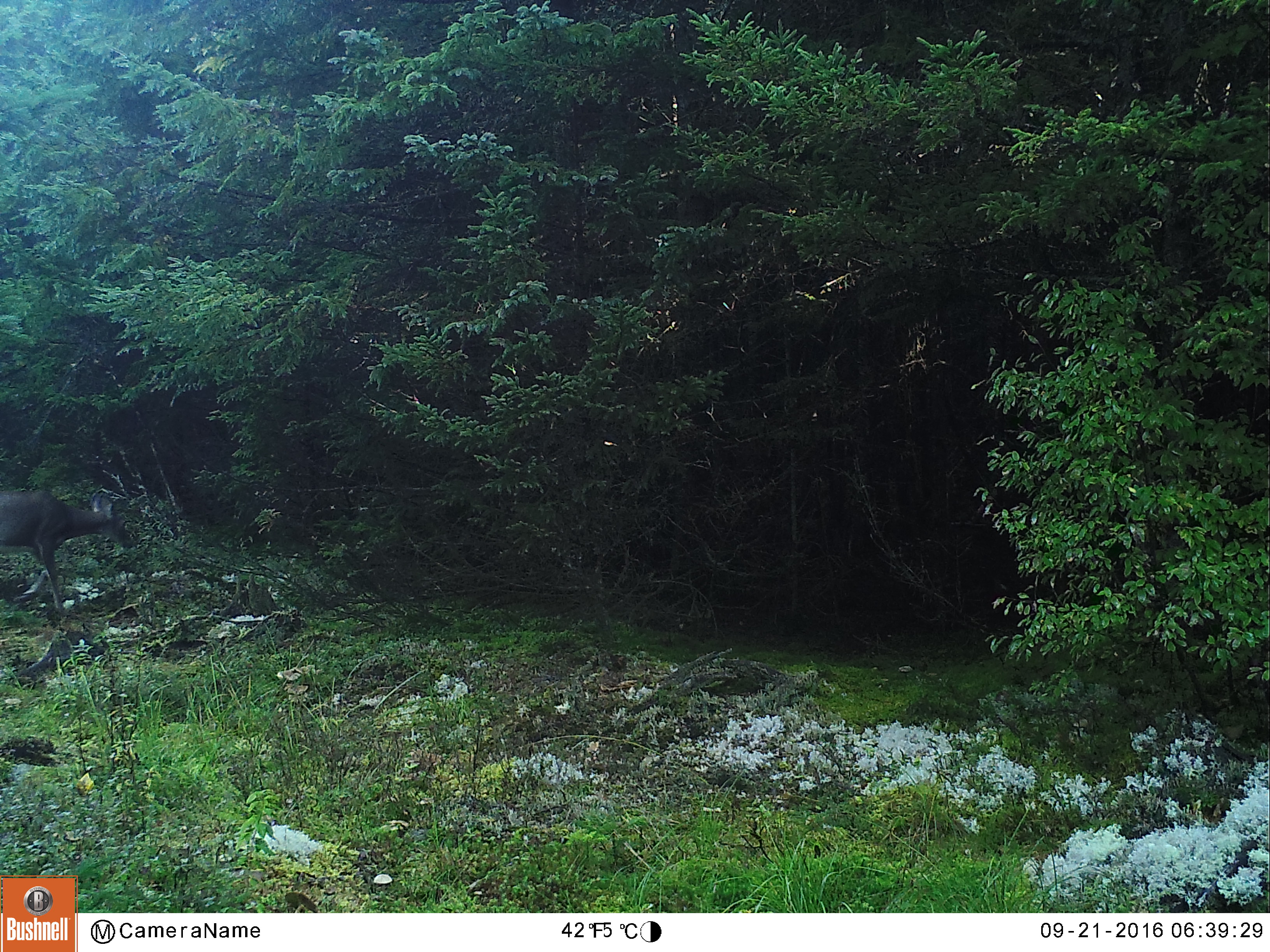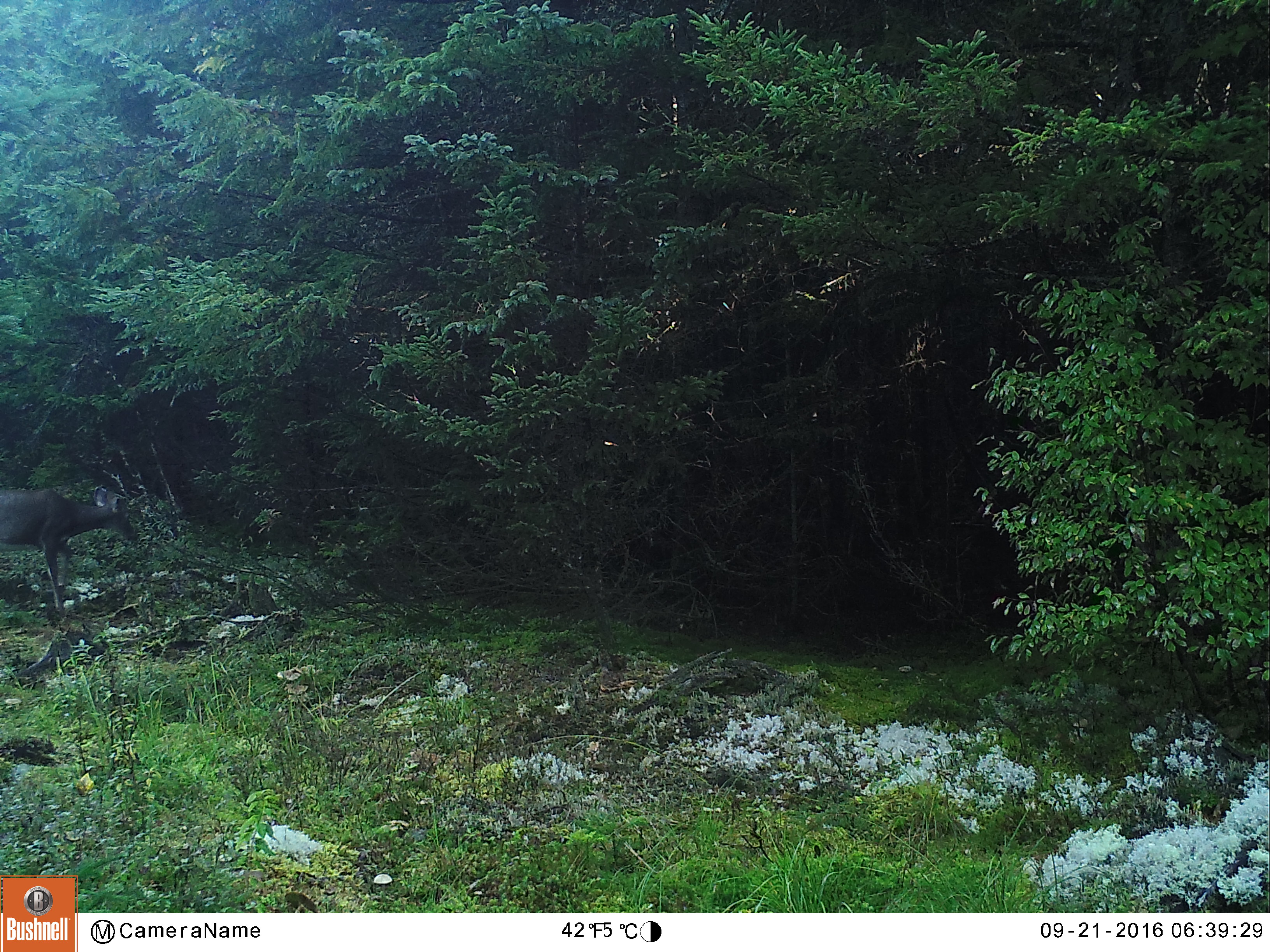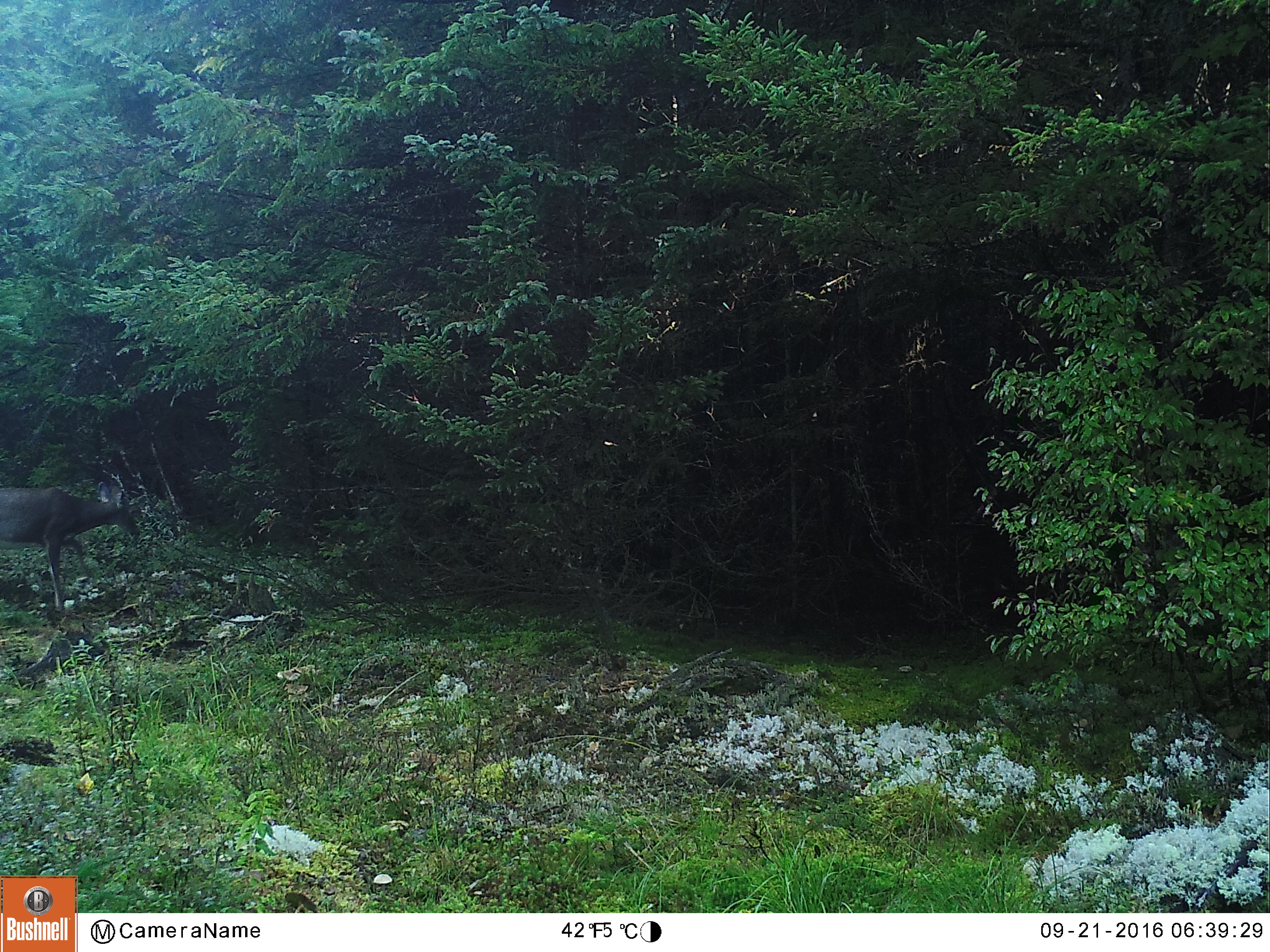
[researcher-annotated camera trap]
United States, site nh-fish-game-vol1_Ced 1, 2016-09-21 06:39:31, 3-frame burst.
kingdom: Animalia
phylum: Chordata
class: Mammalia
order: Artiodactyla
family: Cervidae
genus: Odocoileus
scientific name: Odocoileus virginianus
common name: white-tailed deer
White-tailed deer (Odocoileus virginianus).